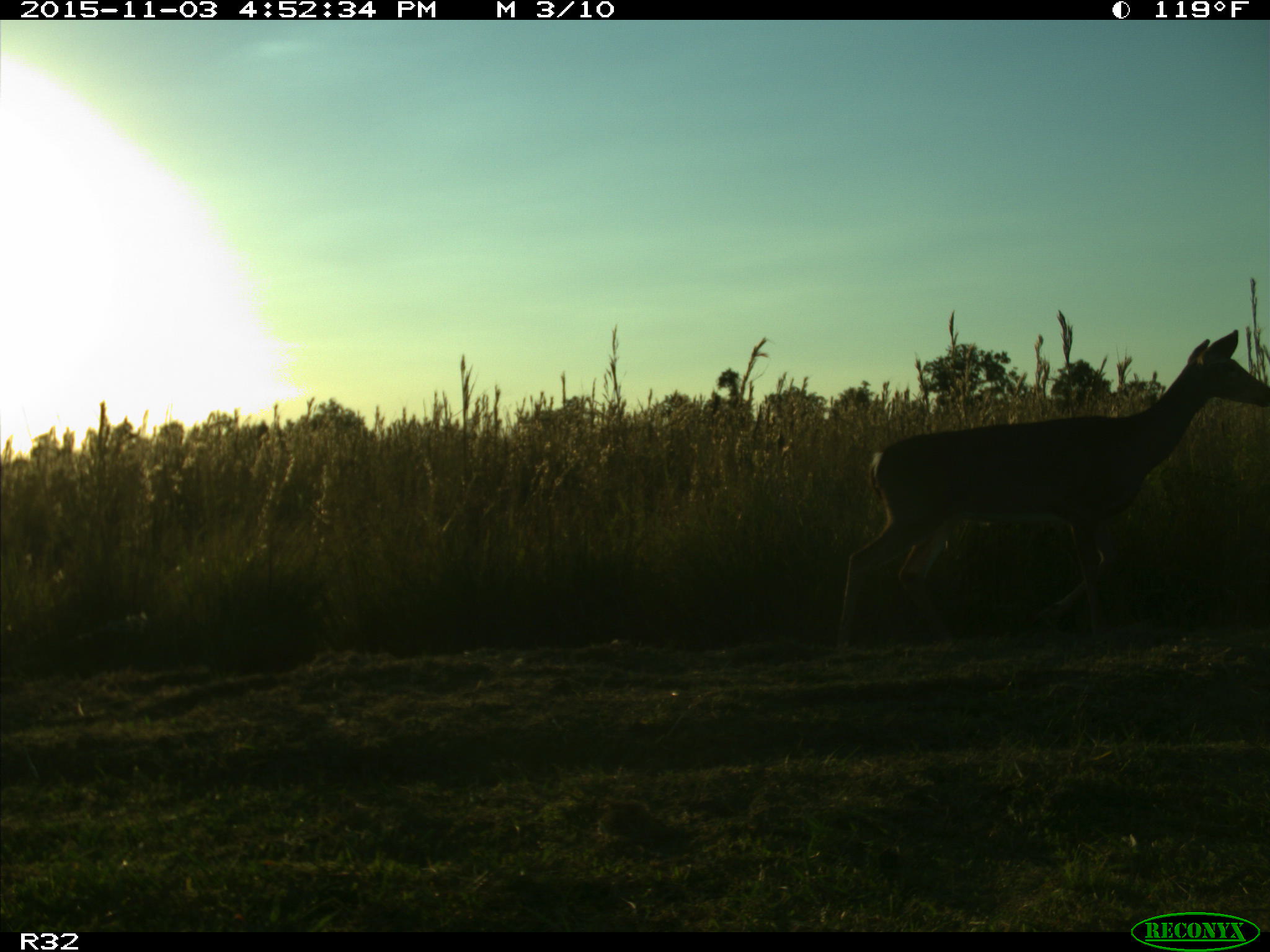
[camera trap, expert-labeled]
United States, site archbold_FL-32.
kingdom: Animalia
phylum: Chordata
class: Mammalia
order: Artiodactyla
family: Cervidae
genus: Odocoileus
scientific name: Odocoileus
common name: deer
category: unidentified deer